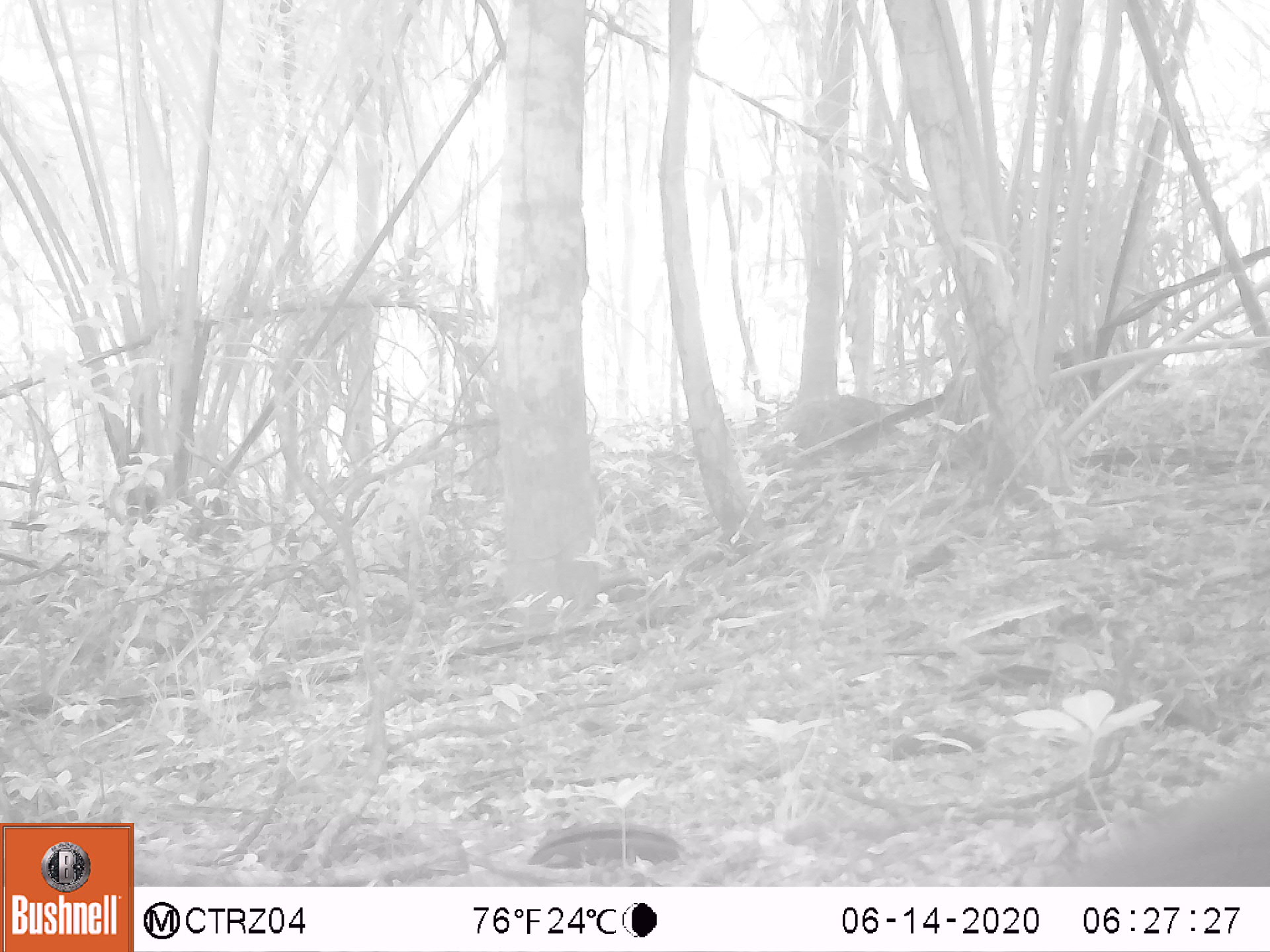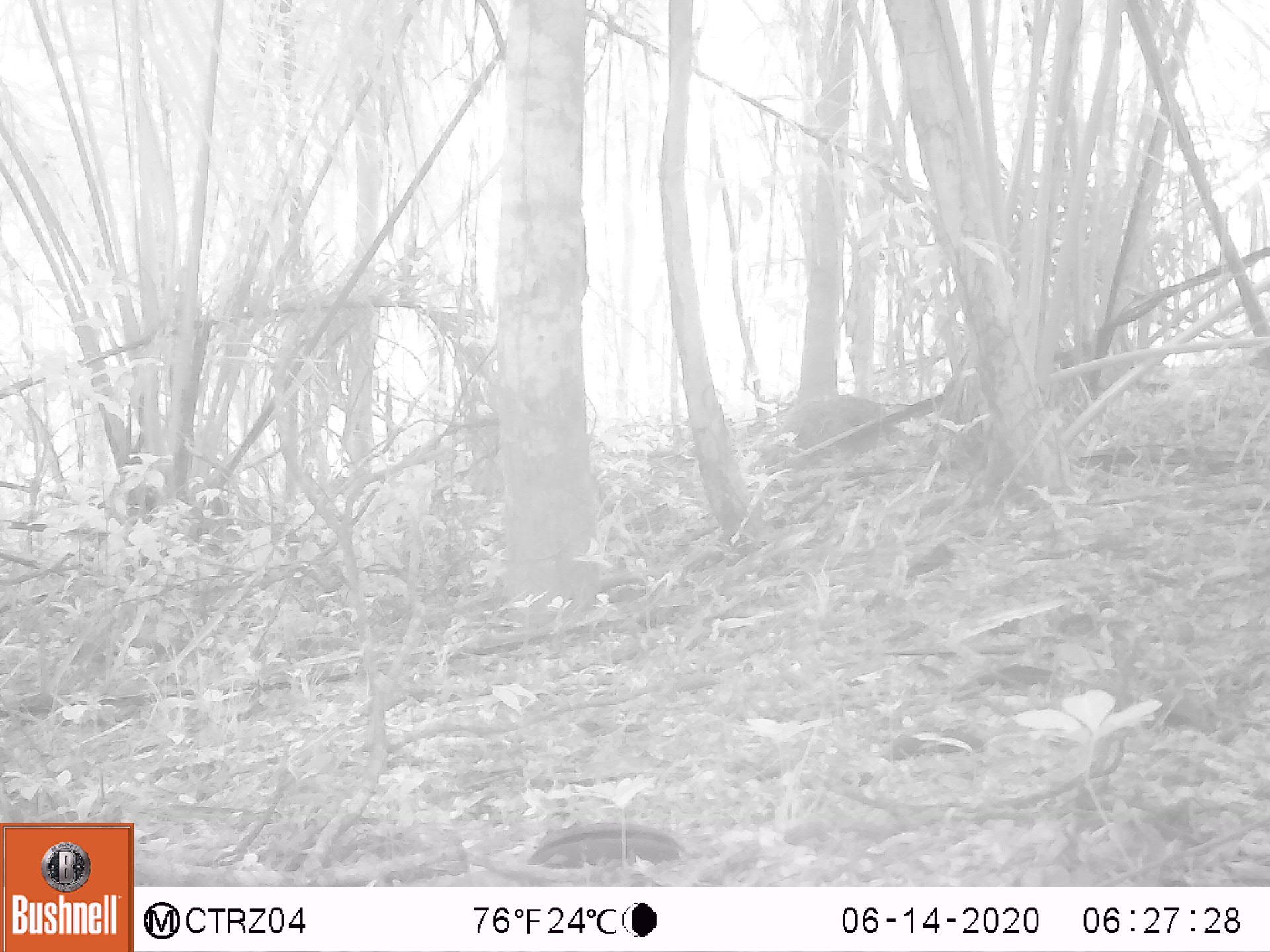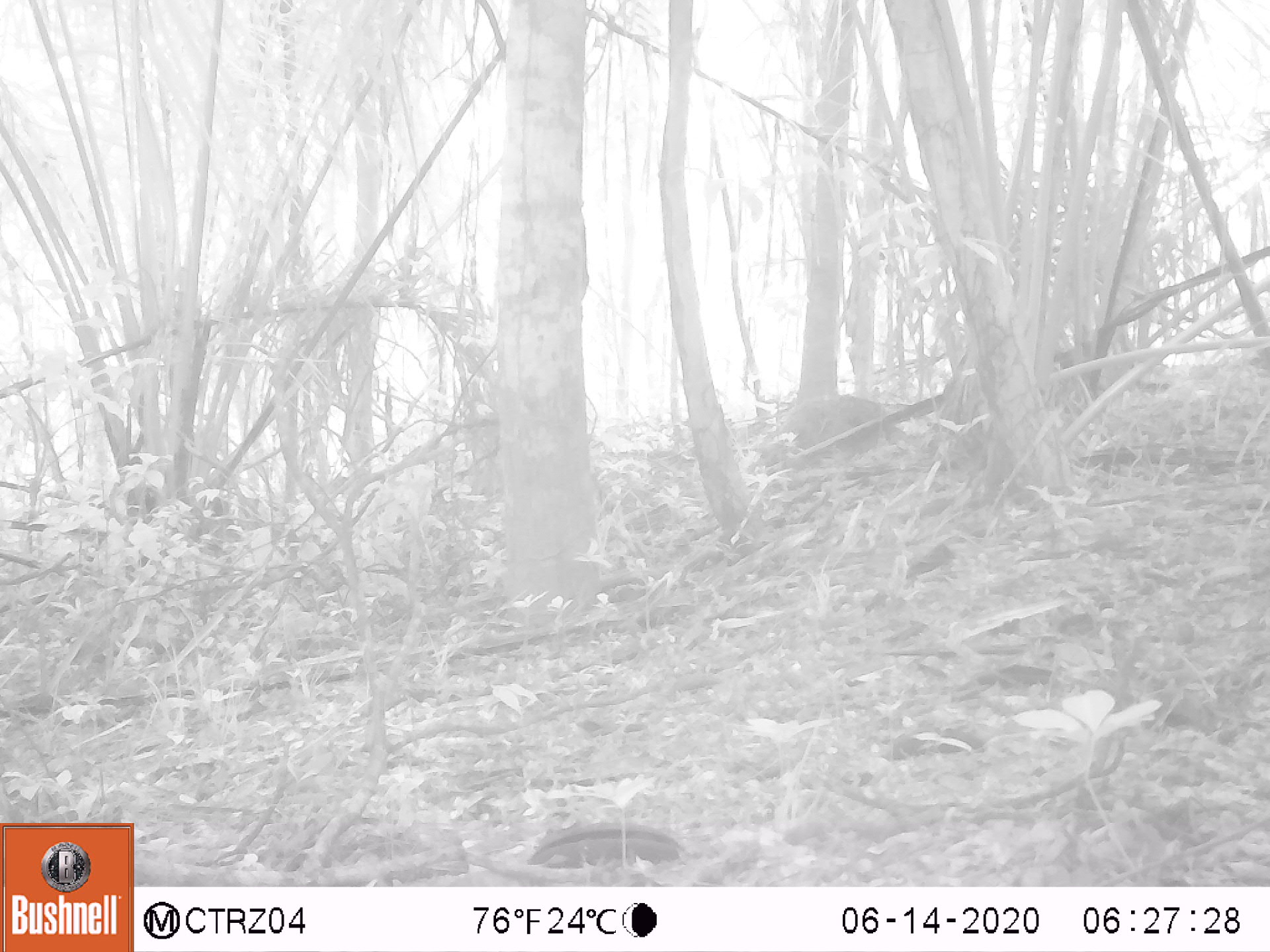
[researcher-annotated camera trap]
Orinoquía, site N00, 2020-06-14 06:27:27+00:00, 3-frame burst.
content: unidentified animal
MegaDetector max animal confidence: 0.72